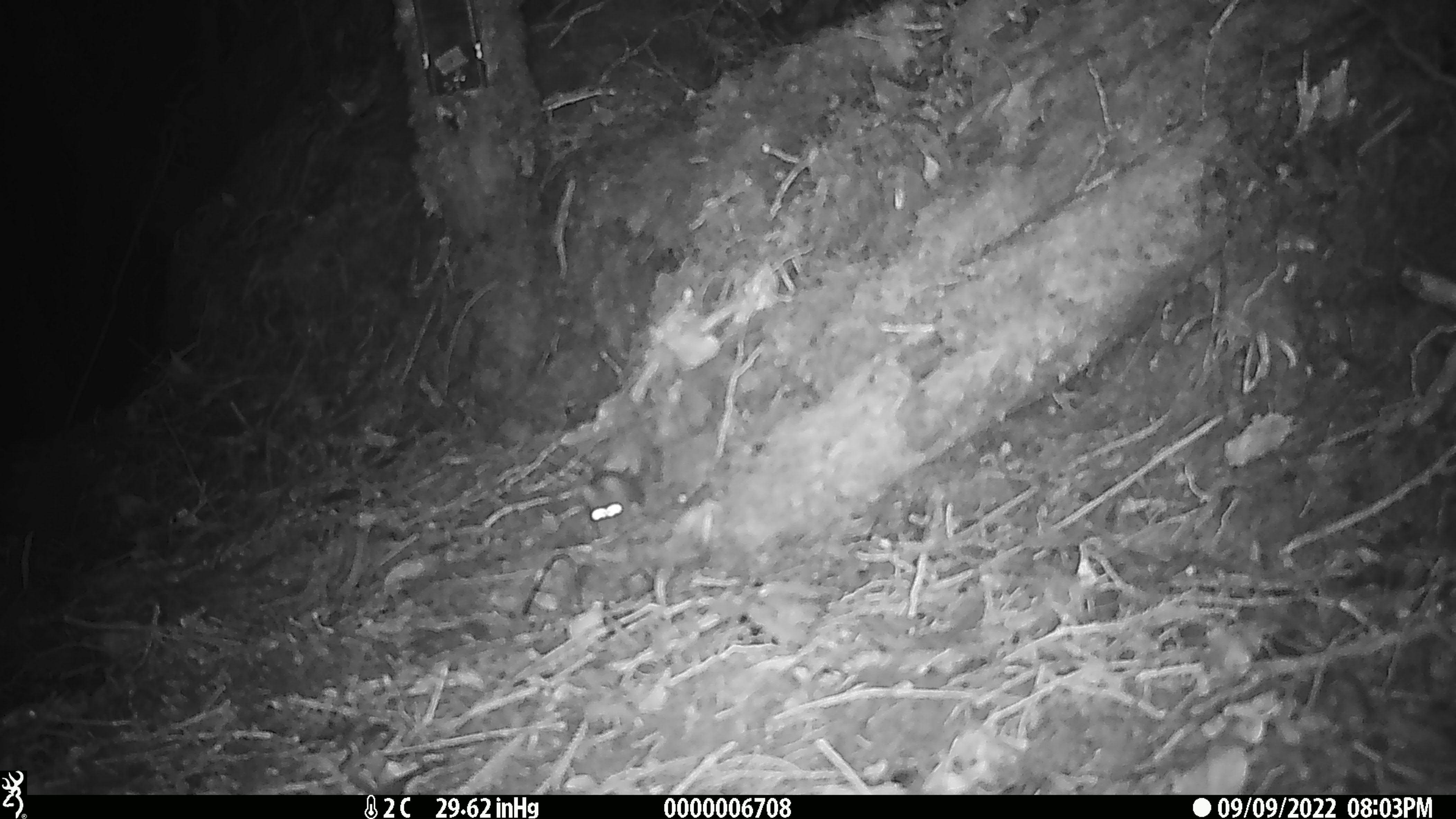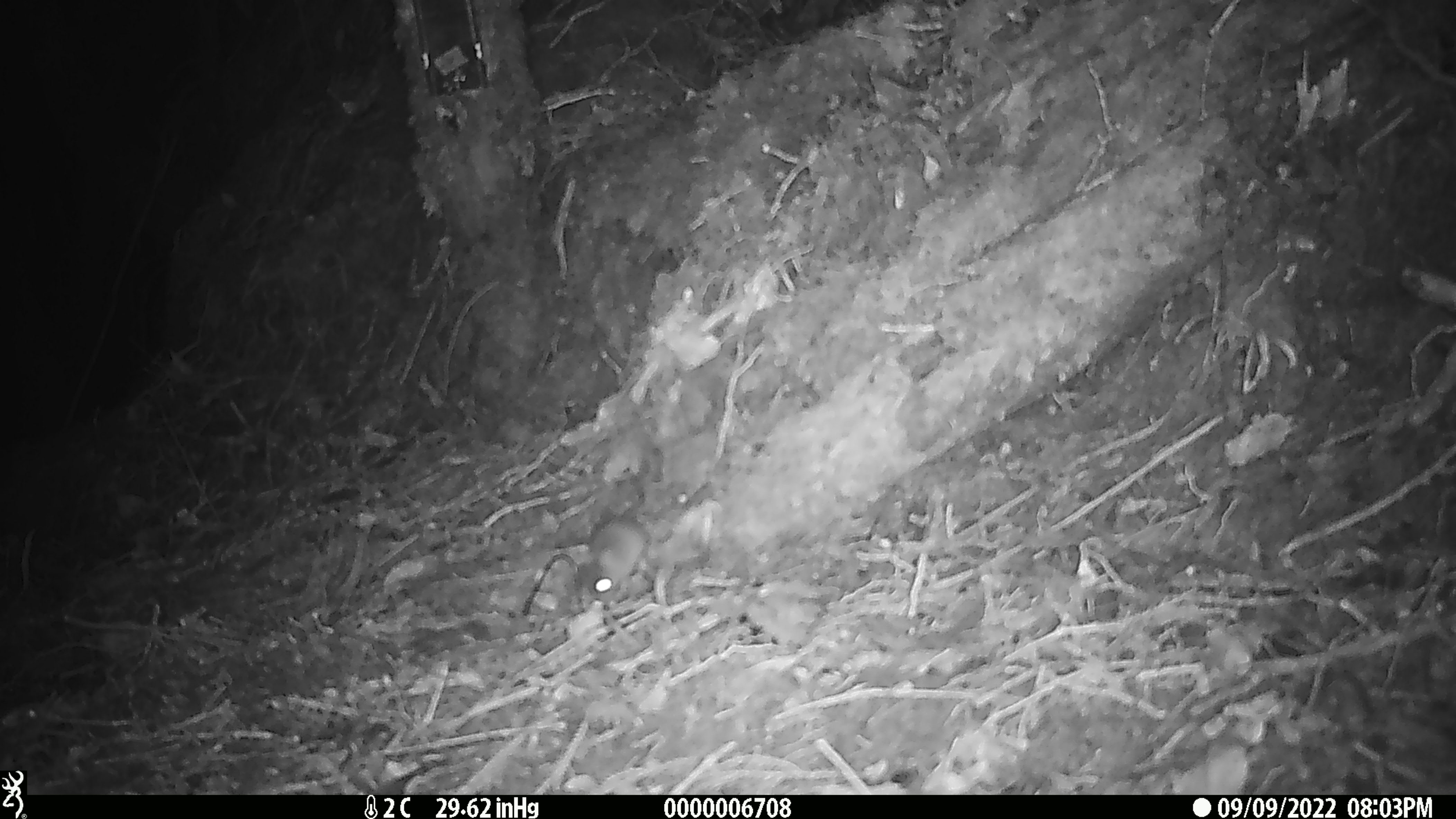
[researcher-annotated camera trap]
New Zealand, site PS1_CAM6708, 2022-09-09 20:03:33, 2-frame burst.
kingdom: Animalia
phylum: Chordata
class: Mammalia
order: Rodentia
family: Muridae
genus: Mus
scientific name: Mus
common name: mouse